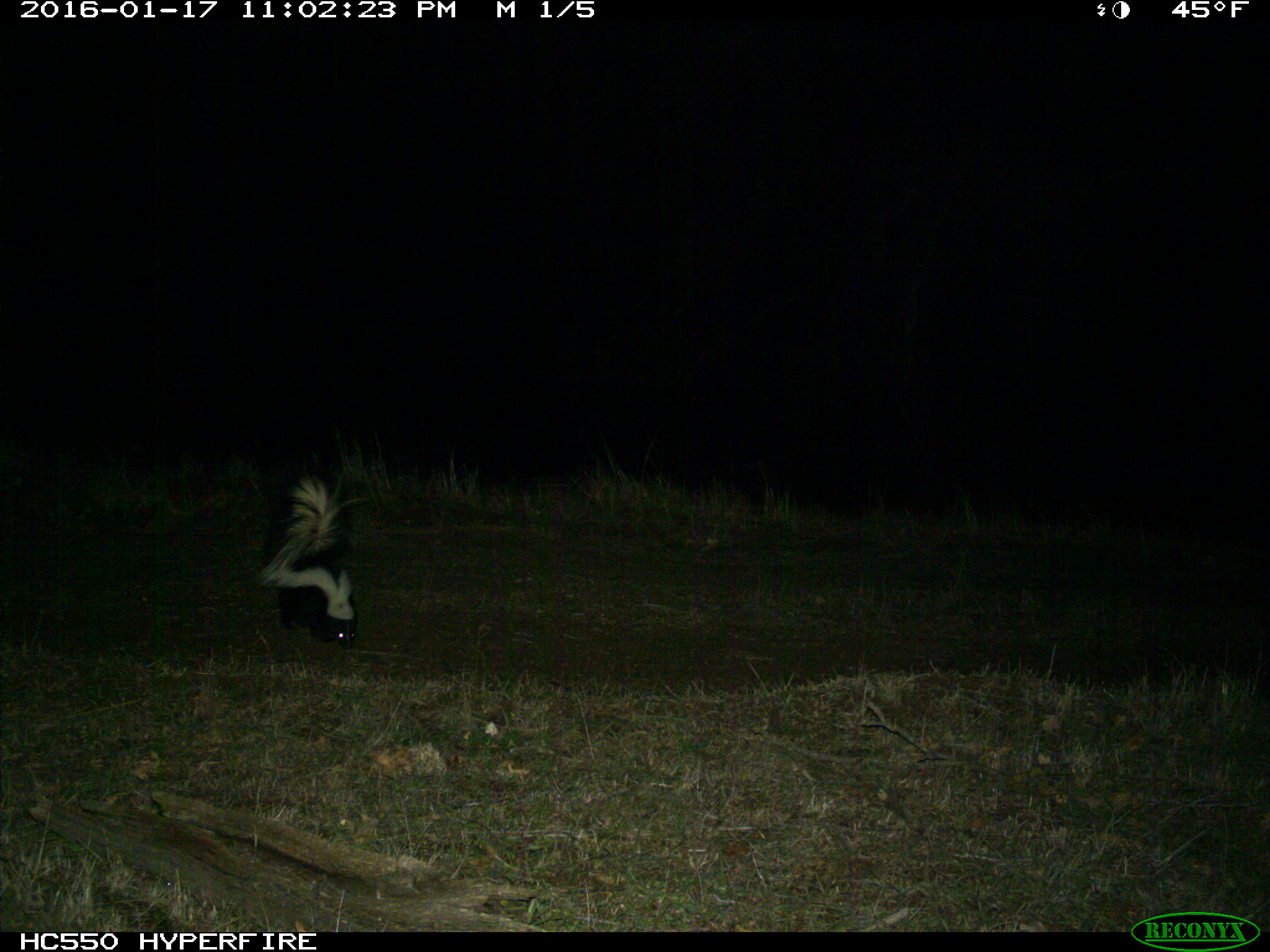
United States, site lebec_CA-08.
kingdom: Animalia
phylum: Chordata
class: Mammalia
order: Carnivora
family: Mephitidae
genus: Mephitis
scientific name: Mephitis mephitis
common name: striped skunk